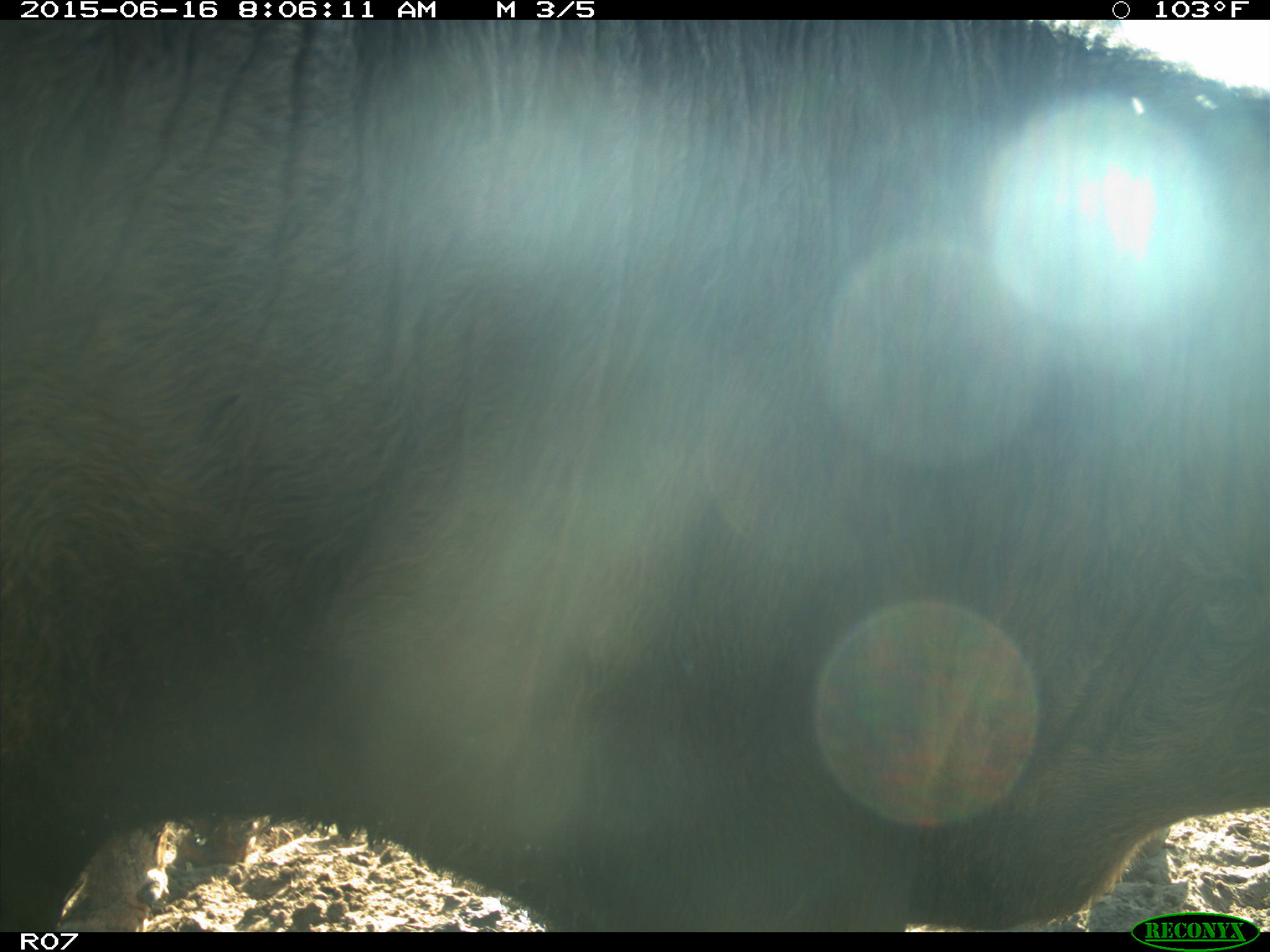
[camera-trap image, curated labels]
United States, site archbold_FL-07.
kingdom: Animalia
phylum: Chordata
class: Mammalia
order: Artiodactyla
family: Bovidae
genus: Bos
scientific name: Bos taurus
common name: domestic cow